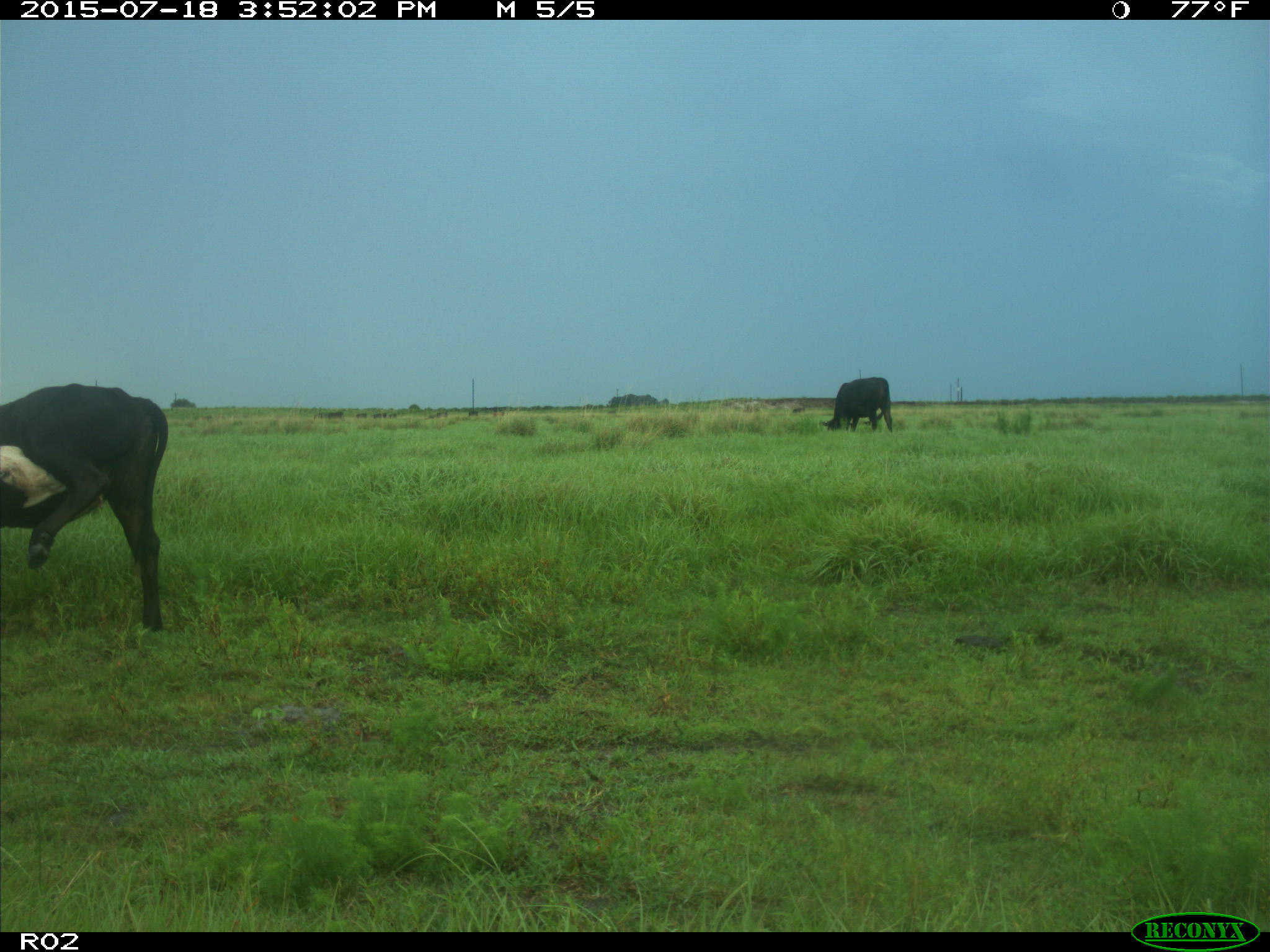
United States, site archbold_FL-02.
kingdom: Animalia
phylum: Chordata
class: Mammalia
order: Artiodactyla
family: Bovidae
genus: Bos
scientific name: Bos taurus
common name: domestic cow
Bos taurus (domestic cow).